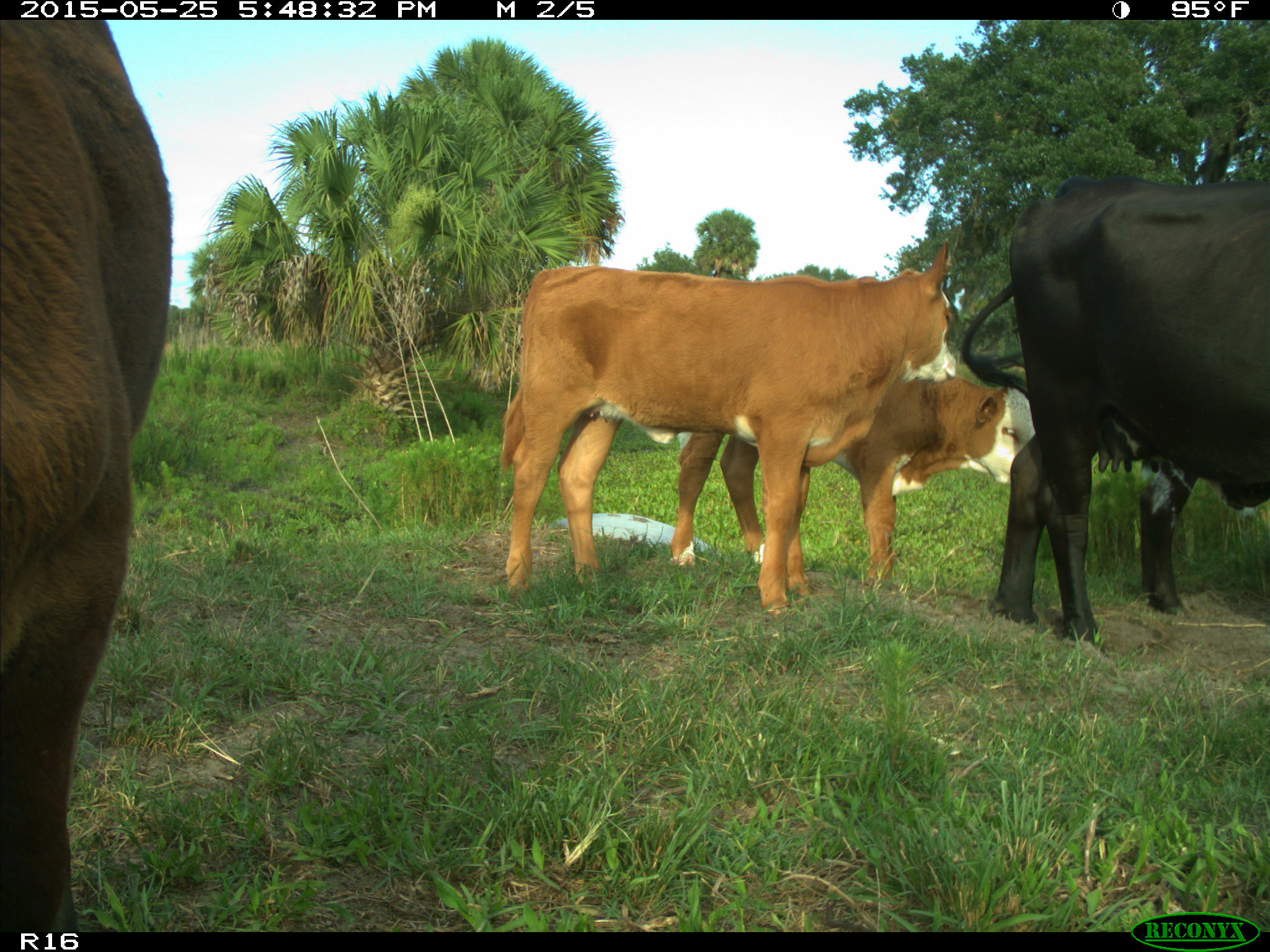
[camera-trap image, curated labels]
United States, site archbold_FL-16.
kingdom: Animalia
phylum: Chordata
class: Mammalia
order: Artiodactyla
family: Bovidae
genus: Bos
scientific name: Bos taurus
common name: domestic cow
Bos taurus (domestic cow).